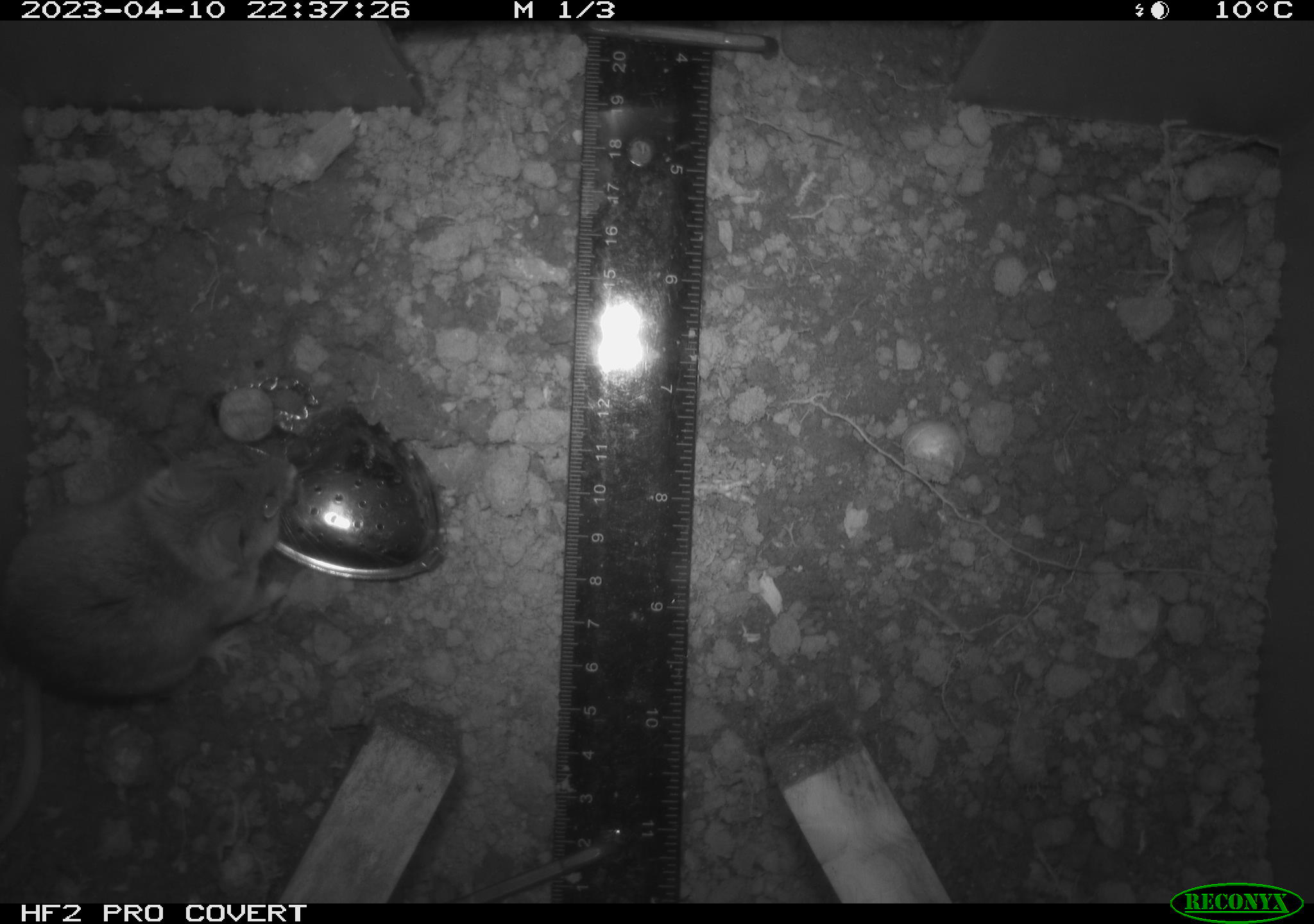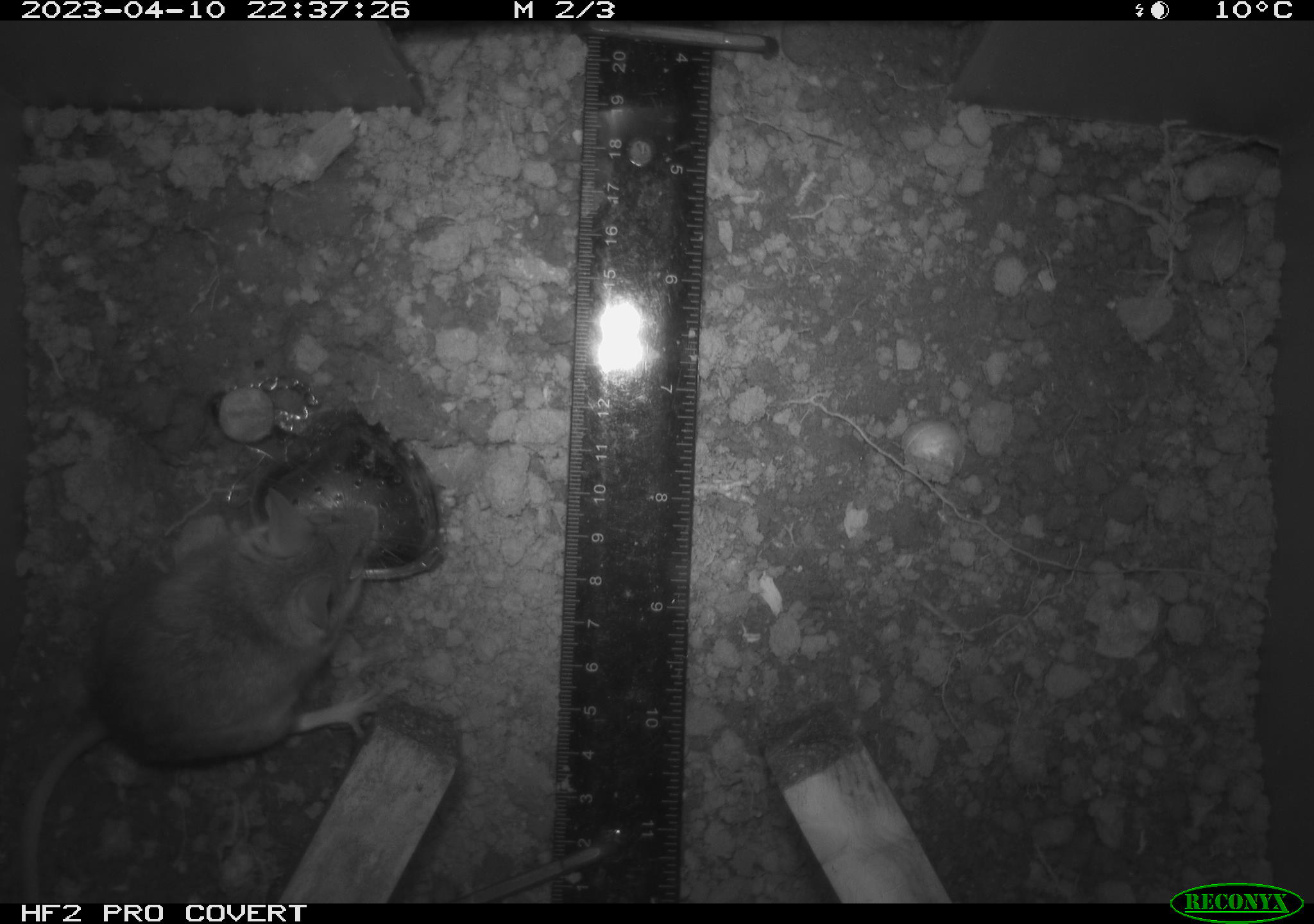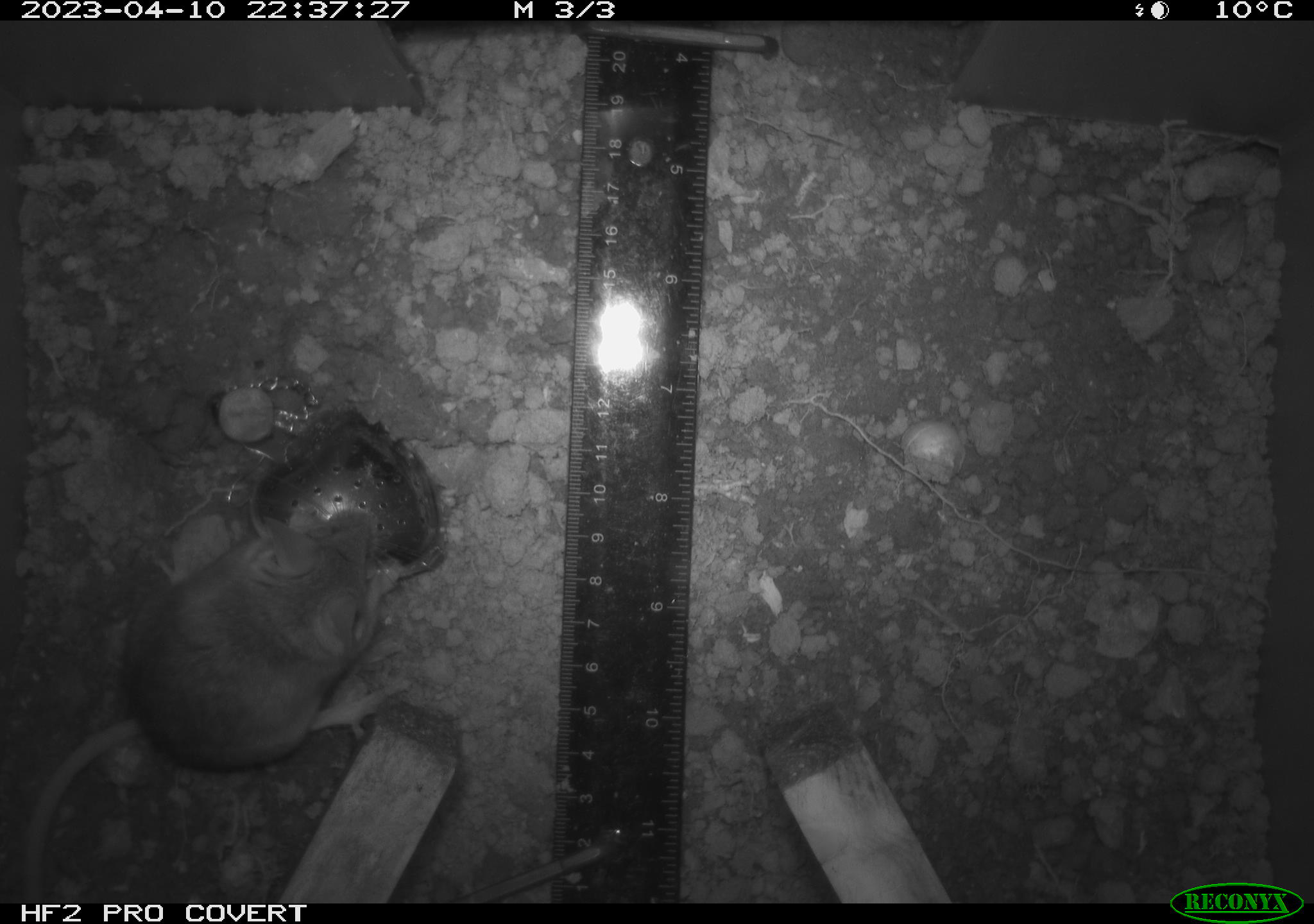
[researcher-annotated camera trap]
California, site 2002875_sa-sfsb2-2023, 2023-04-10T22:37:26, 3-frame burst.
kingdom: Animalia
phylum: Chordata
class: Mammalia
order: Rodentia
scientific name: Rodentia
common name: mouse species